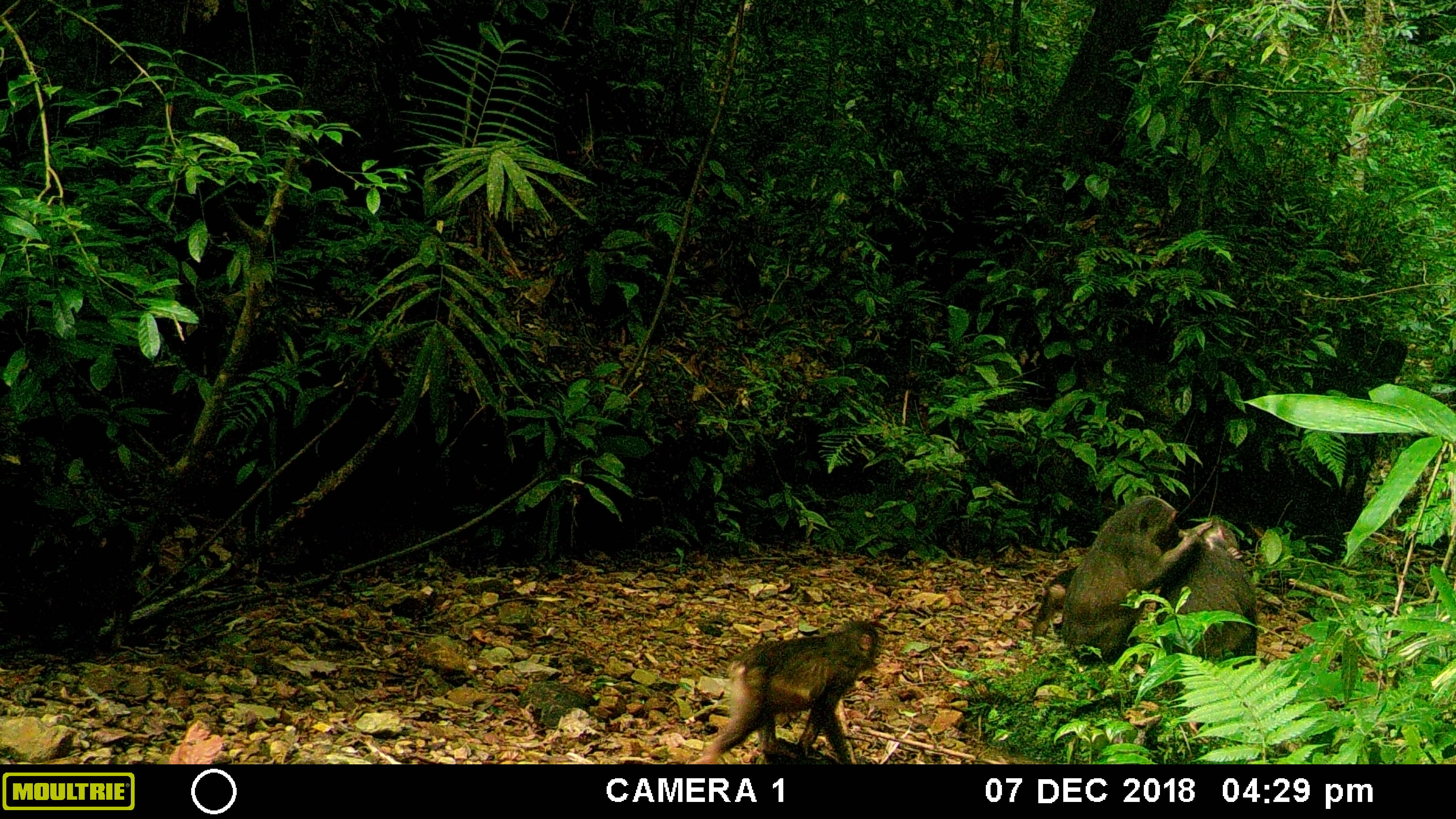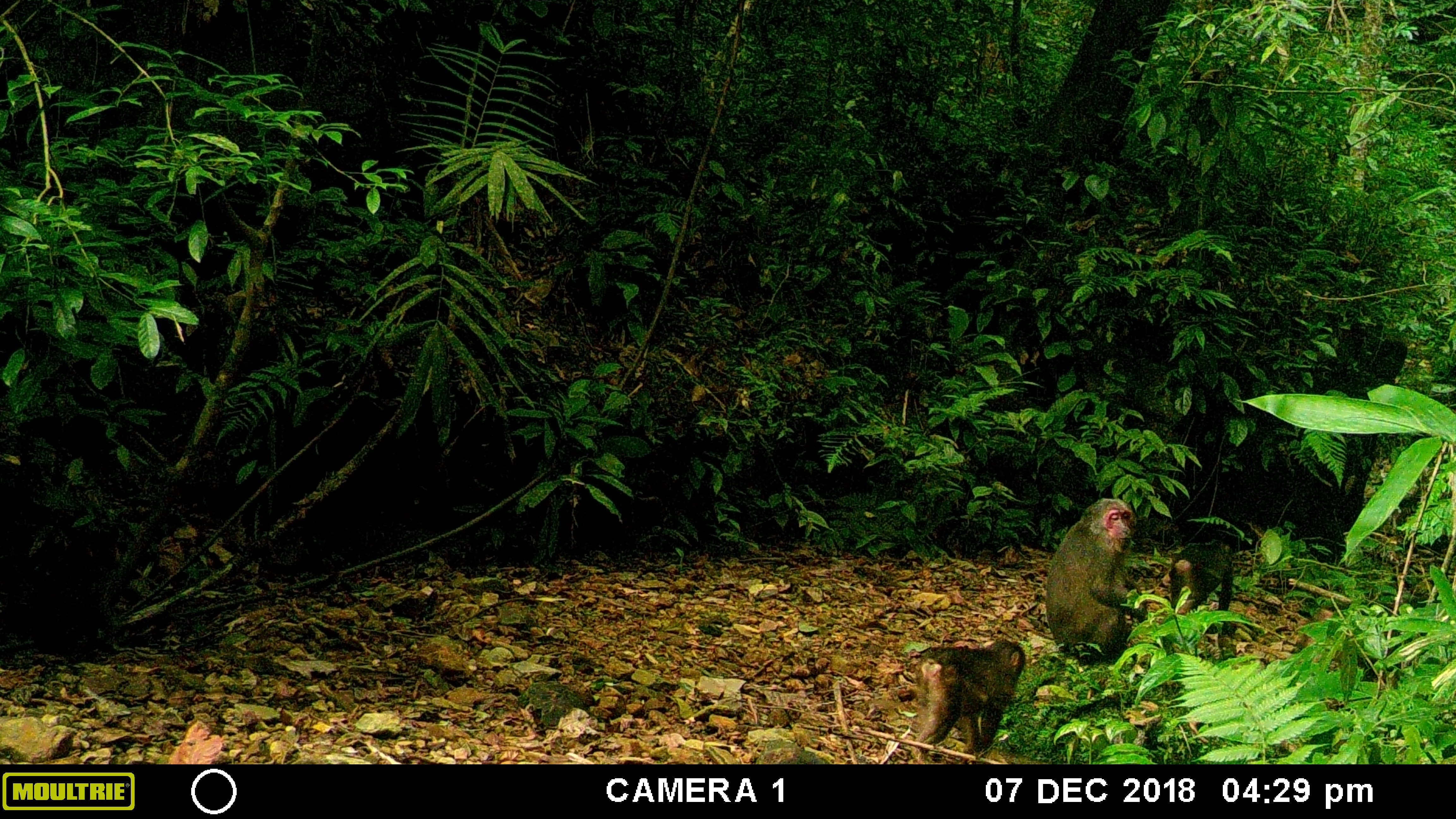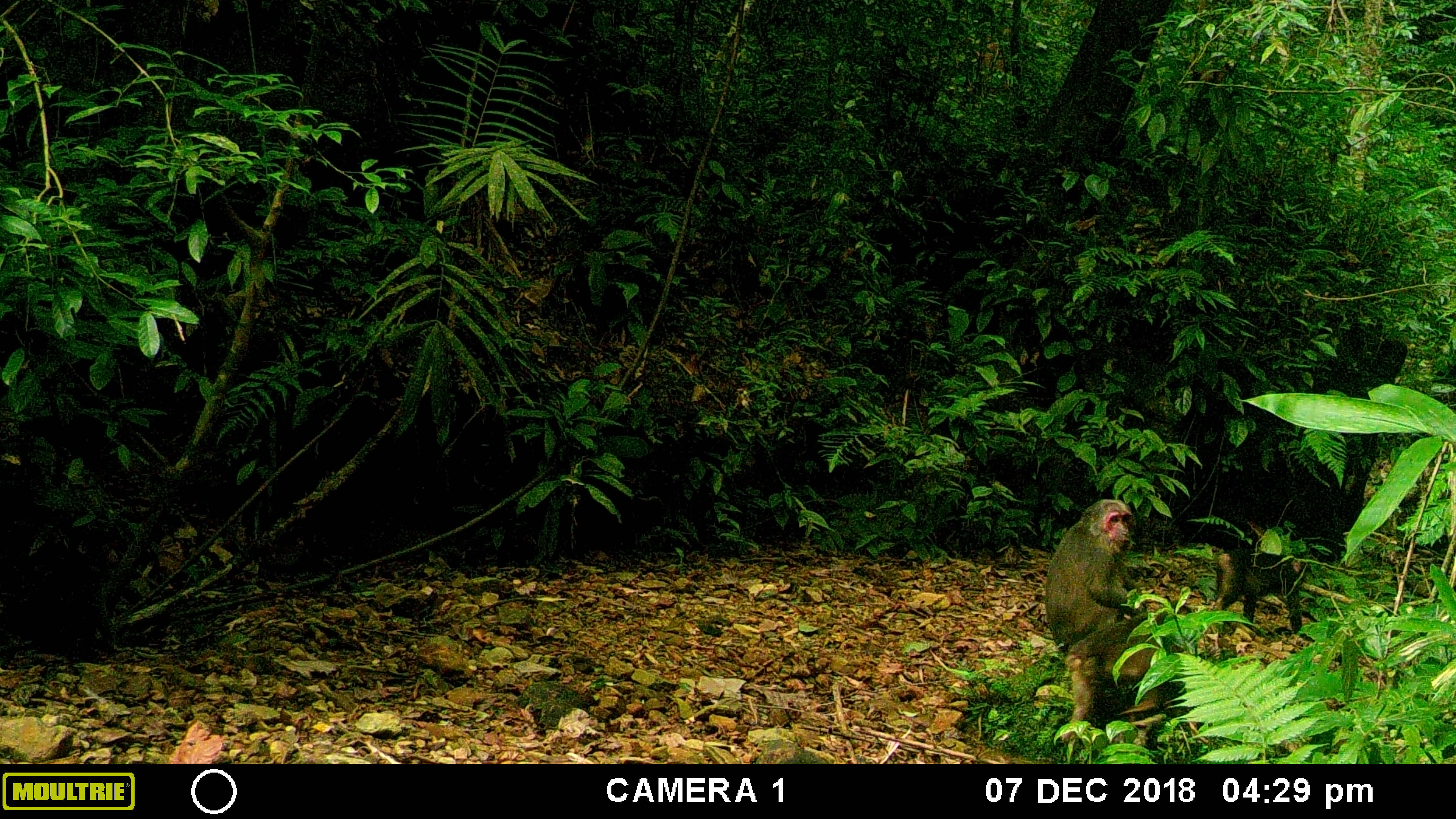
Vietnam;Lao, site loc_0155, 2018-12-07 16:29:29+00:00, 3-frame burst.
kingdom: Animalia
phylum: Chordata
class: Mammalia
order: Primates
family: Cercopithecidae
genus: Macaca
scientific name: Macaca arctoides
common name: stump-tailed macaque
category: stump tailed macaque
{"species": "stump tailed macaque (stump-tailed macaque) (Macaca arctoides)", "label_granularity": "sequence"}